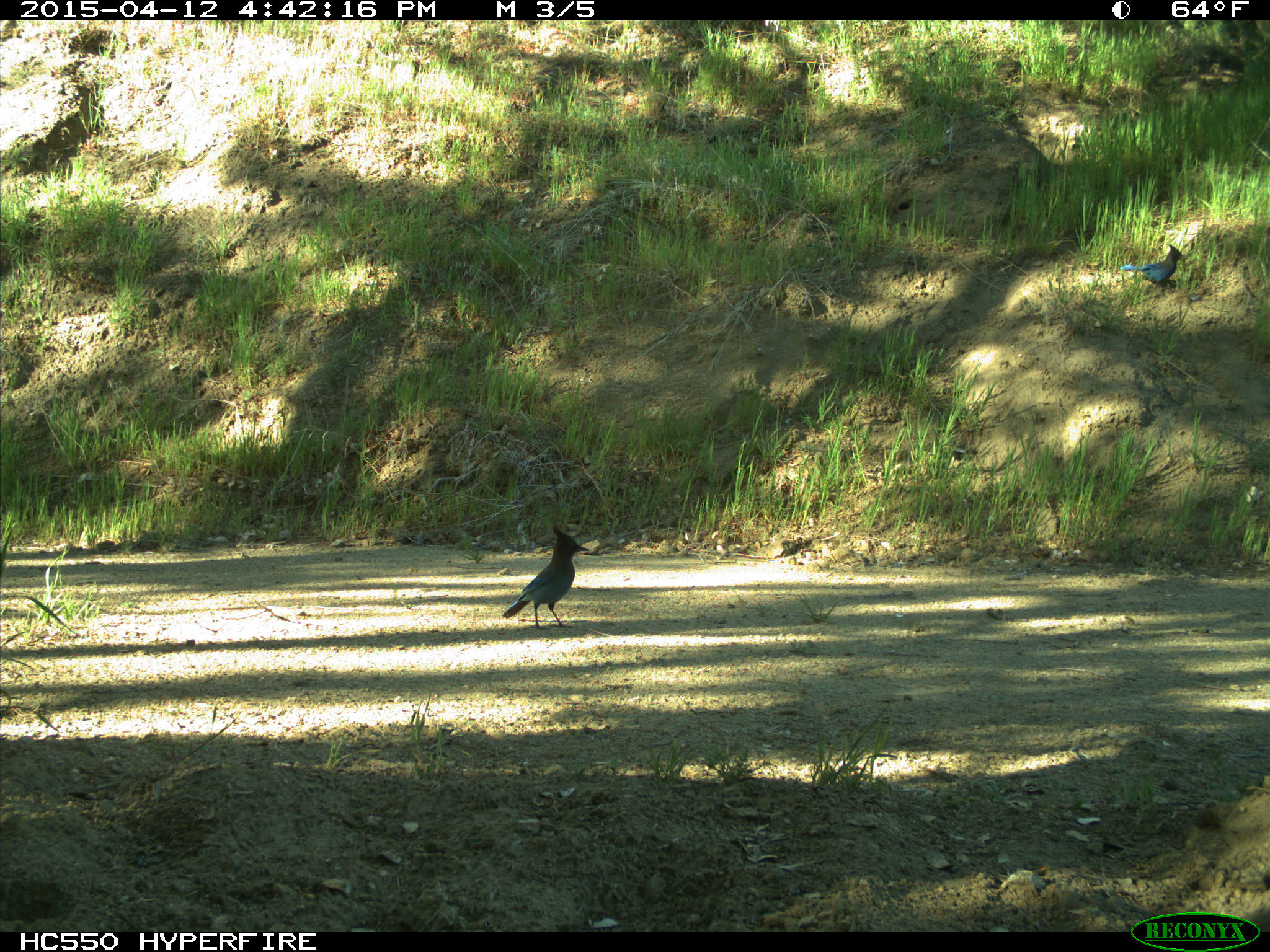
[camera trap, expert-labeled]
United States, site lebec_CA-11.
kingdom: Animalia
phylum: Chordata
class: Aves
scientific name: Aves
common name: birds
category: unidentified bird